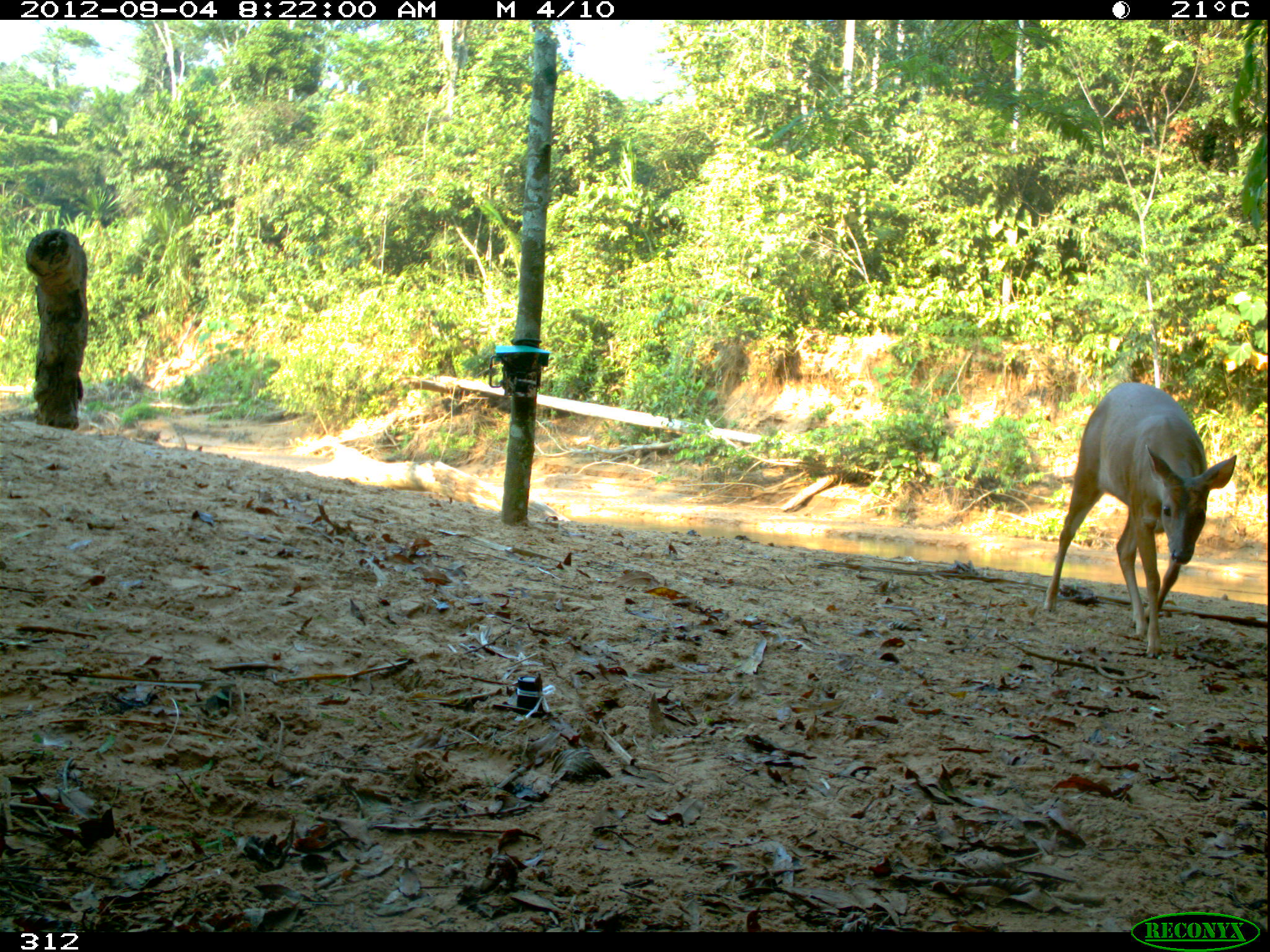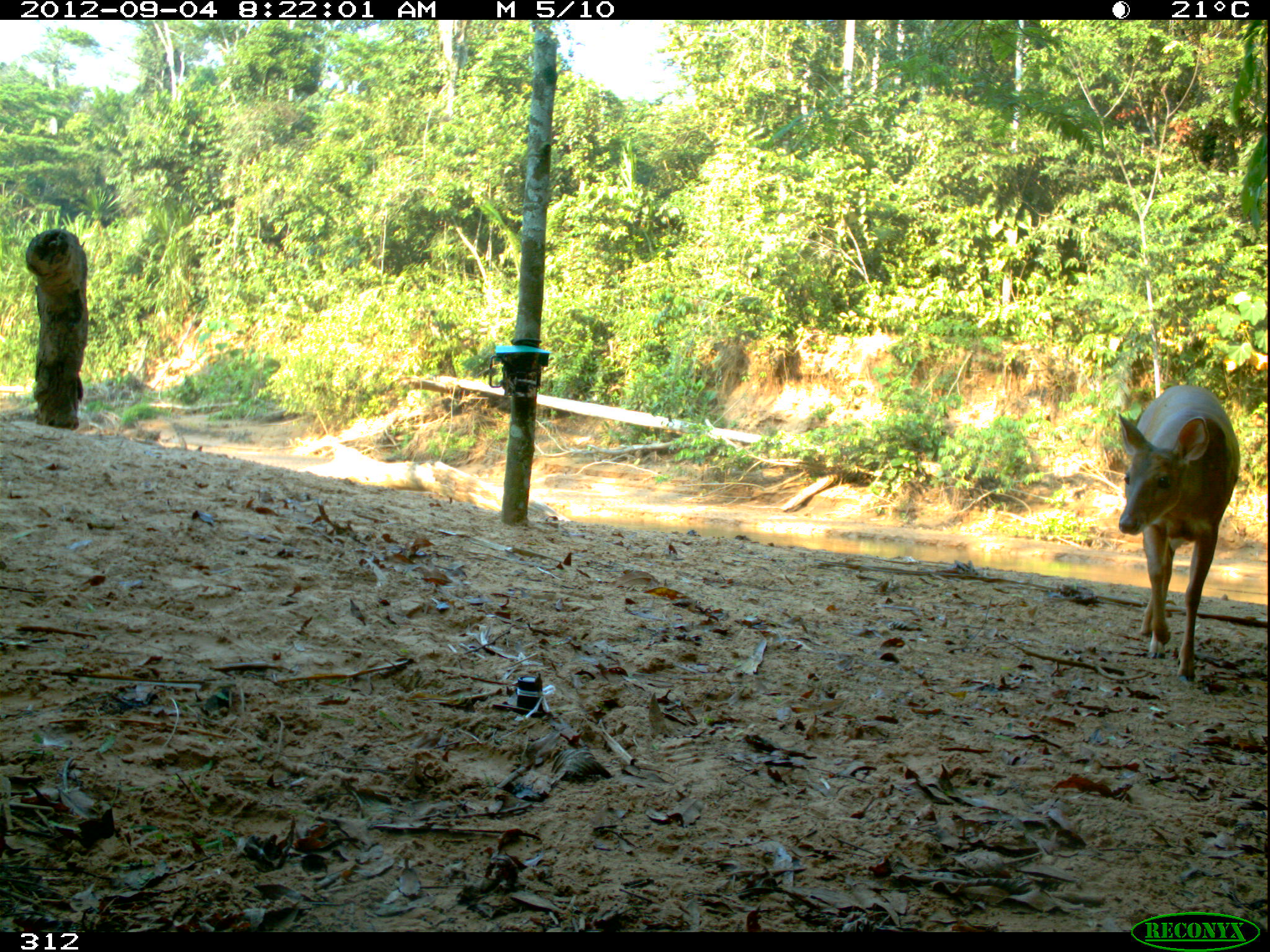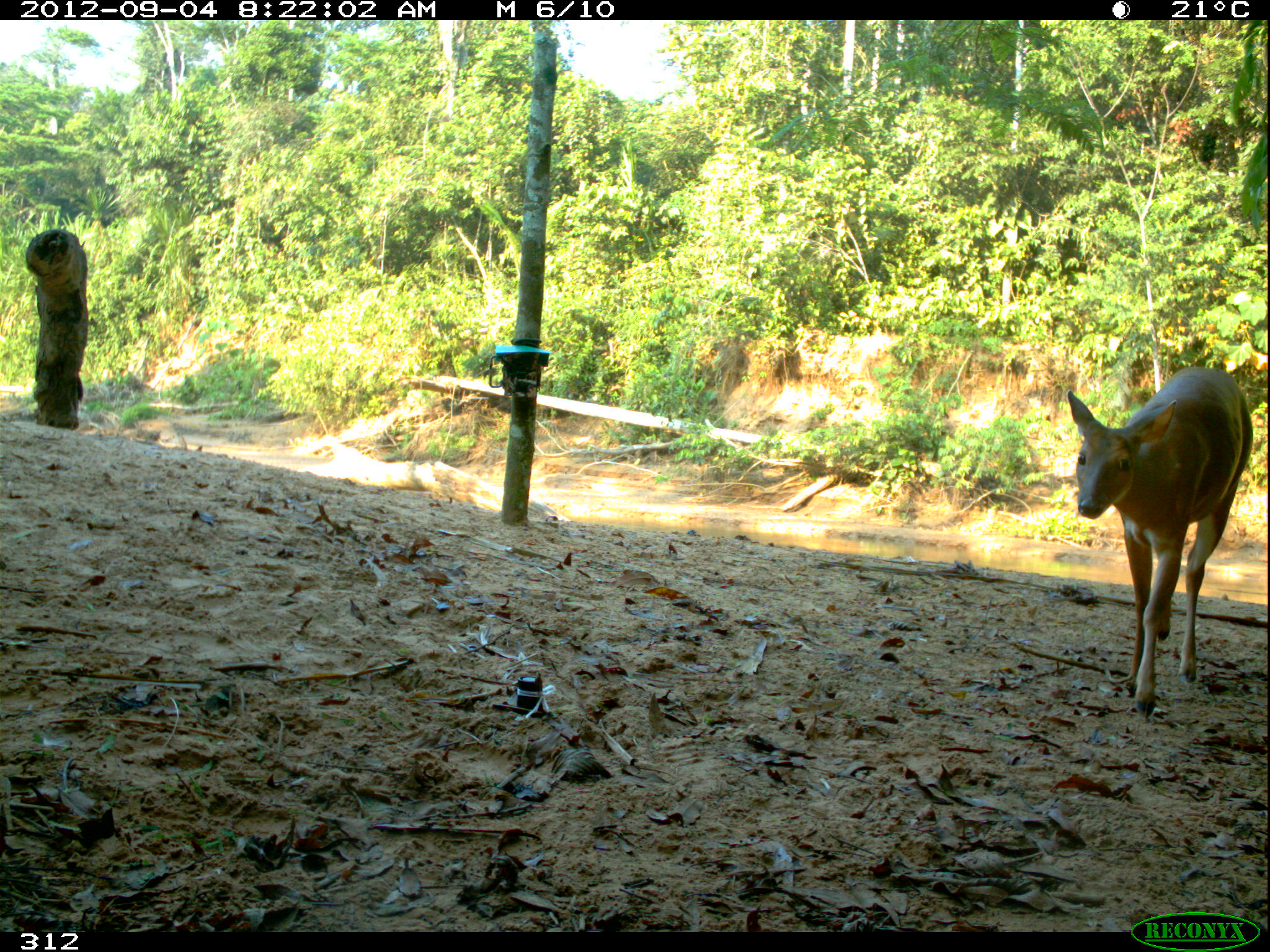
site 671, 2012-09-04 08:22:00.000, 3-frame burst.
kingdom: Animalia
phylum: Chordata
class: Mammalia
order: Artiodactyla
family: Cervidae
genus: Mazama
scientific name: Mazama americana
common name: red brocket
Mazama americana (red brocket).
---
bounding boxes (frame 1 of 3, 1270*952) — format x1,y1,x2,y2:
mazama americana: 1039,376,1240,655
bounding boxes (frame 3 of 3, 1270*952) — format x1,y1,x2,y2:
mazama americana: 1059,358,1256,718